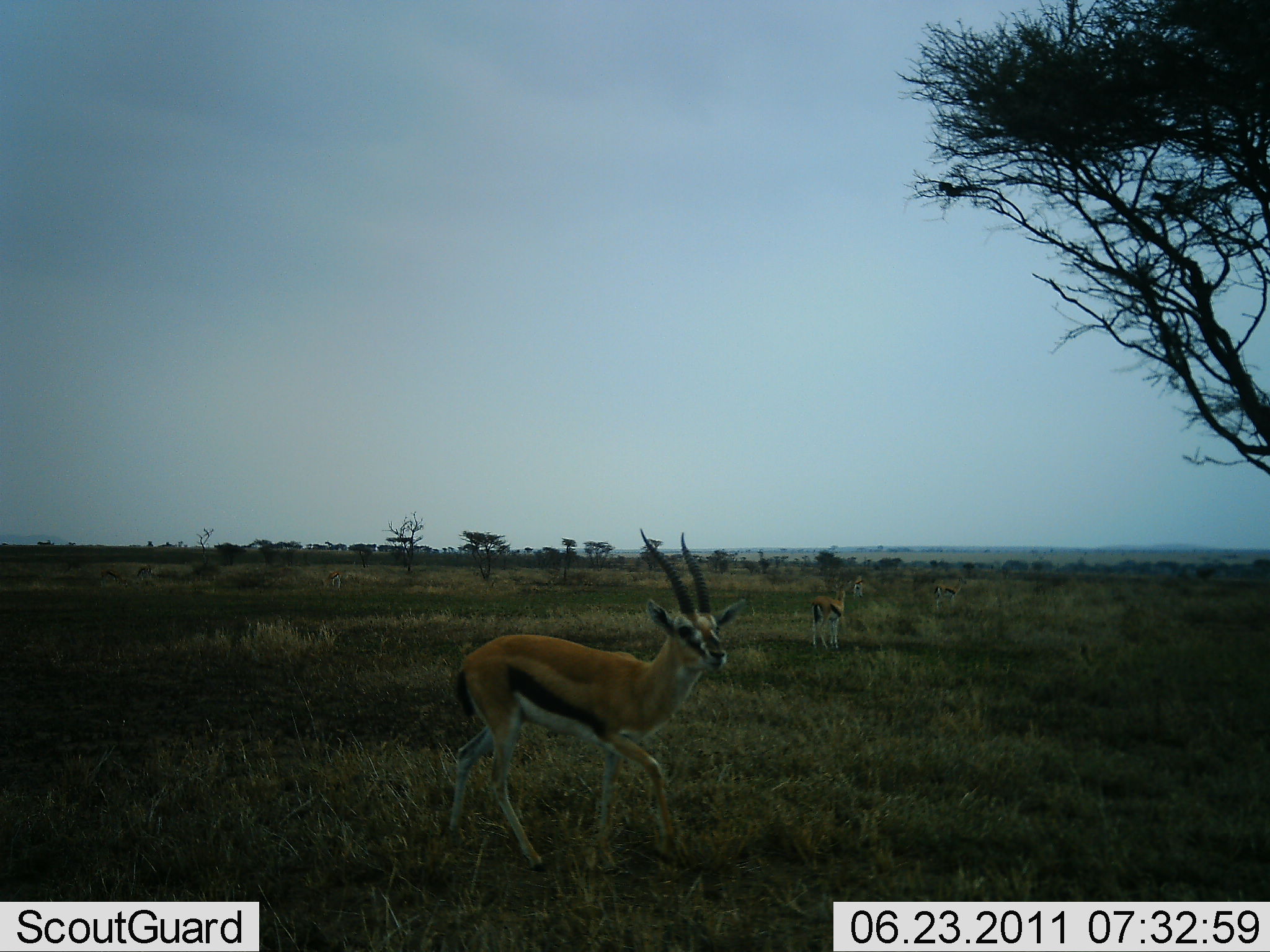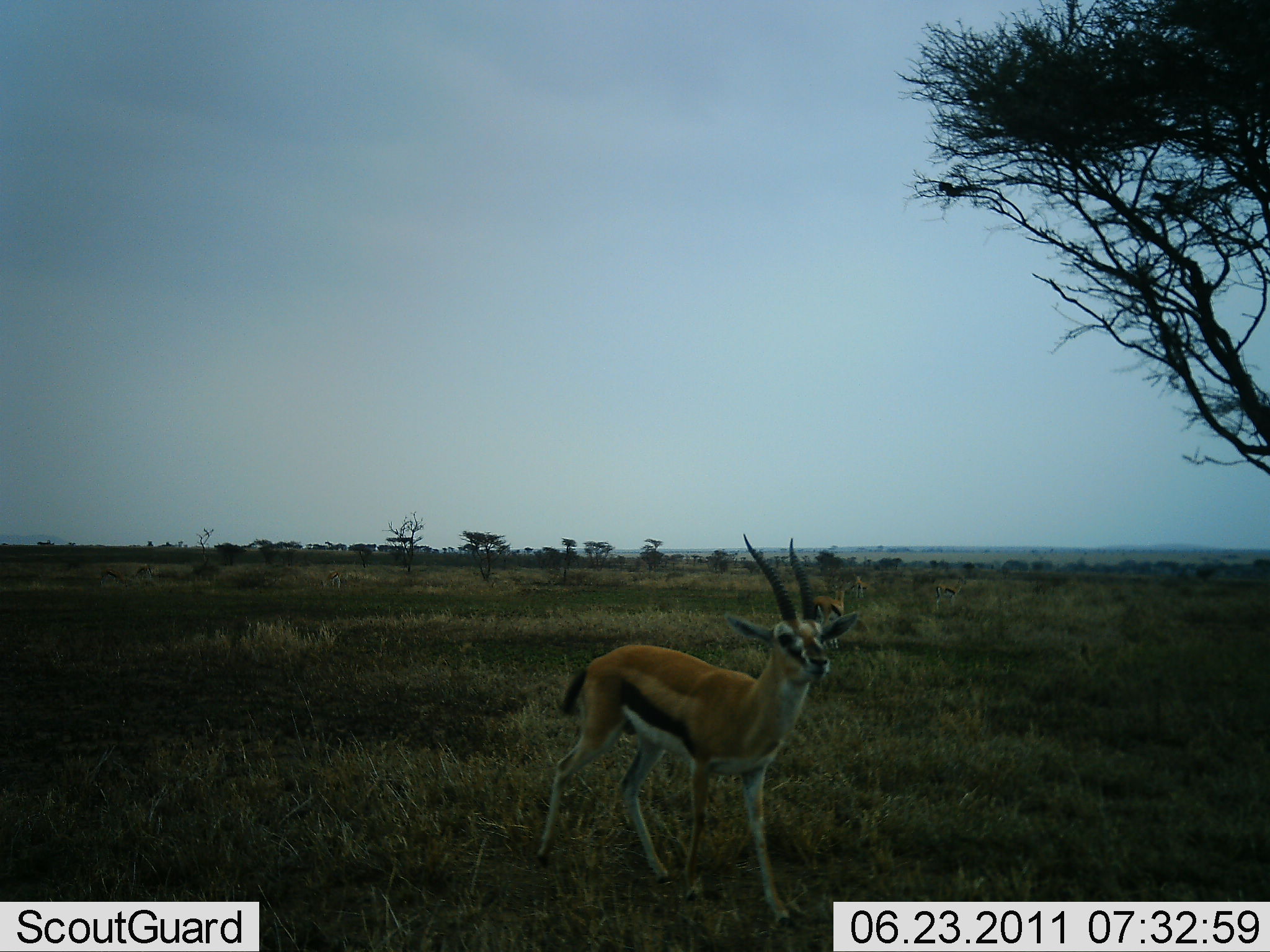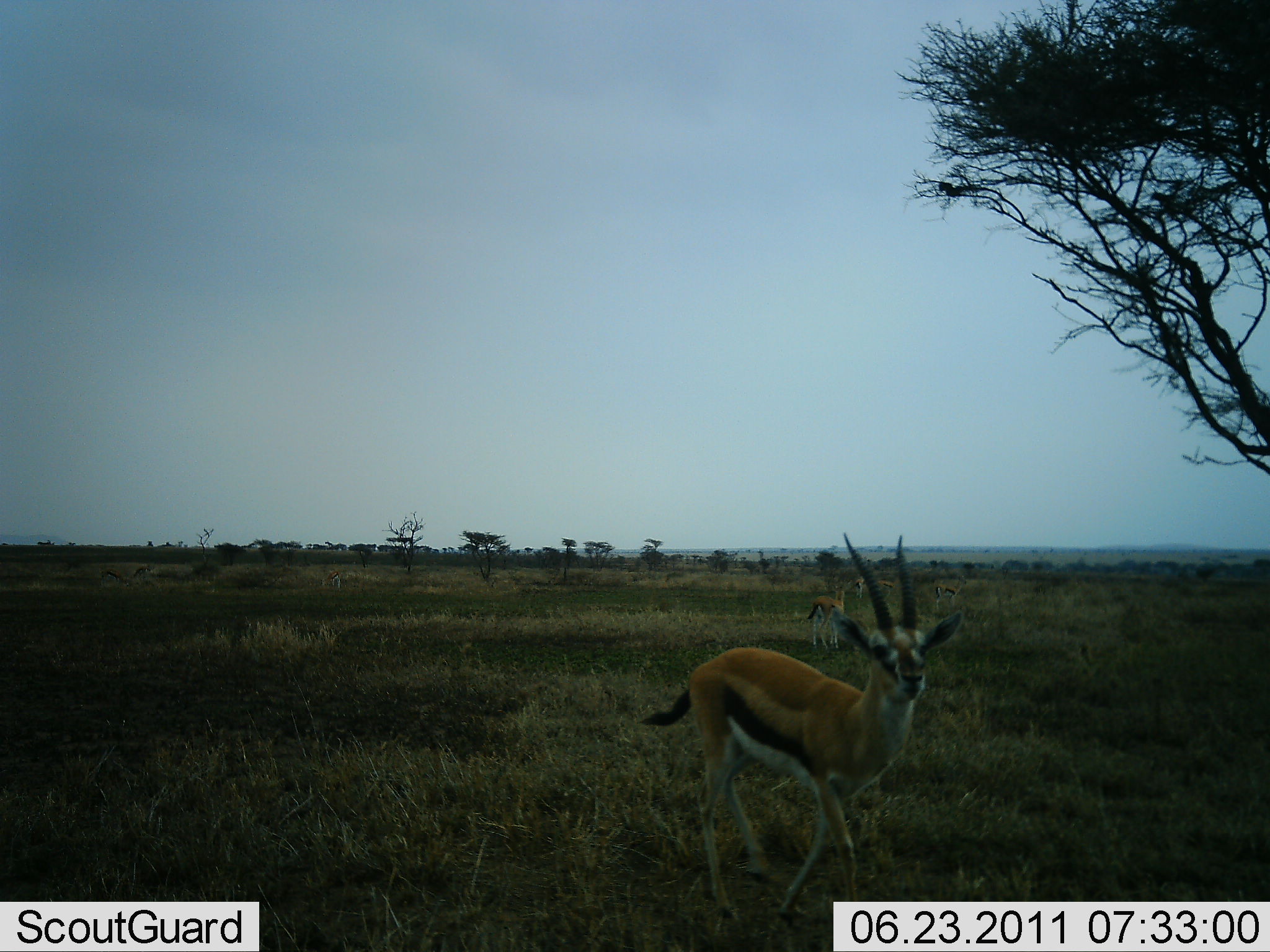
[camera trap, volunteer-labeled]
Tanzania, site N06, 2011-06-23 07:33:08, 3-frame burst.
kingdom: Animalia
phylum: Chordata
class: Mammalia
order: Artiodactyla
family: Bovidae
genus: Eudorcas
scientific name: Eudorcas thomsonii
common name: thomson's gazelle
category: gazellethomsons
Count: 2.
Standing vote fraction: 50%.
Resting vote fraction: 0%.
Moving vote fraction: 100%.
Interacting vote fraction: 0%.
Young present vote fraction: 0%.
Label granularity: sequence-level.